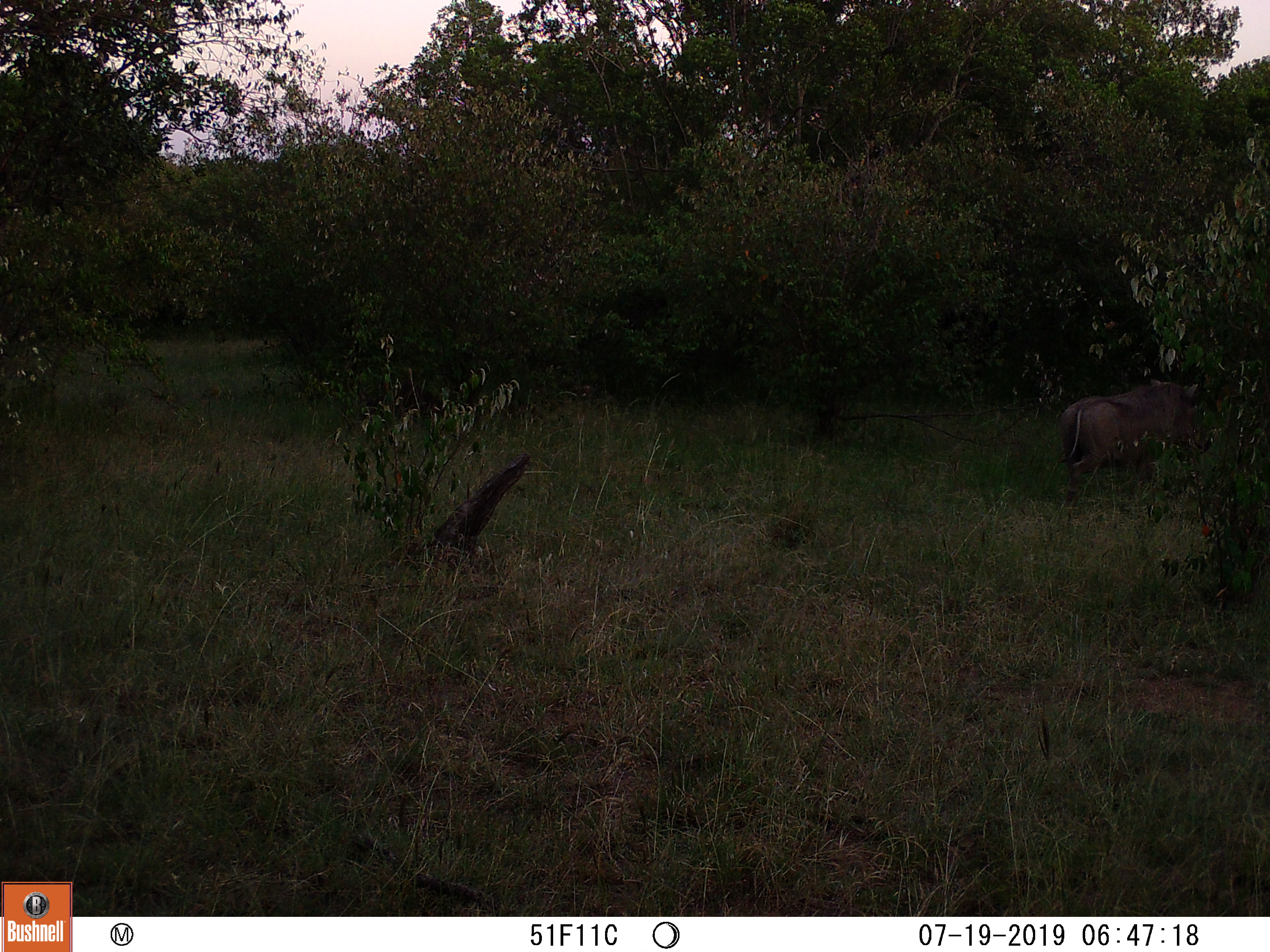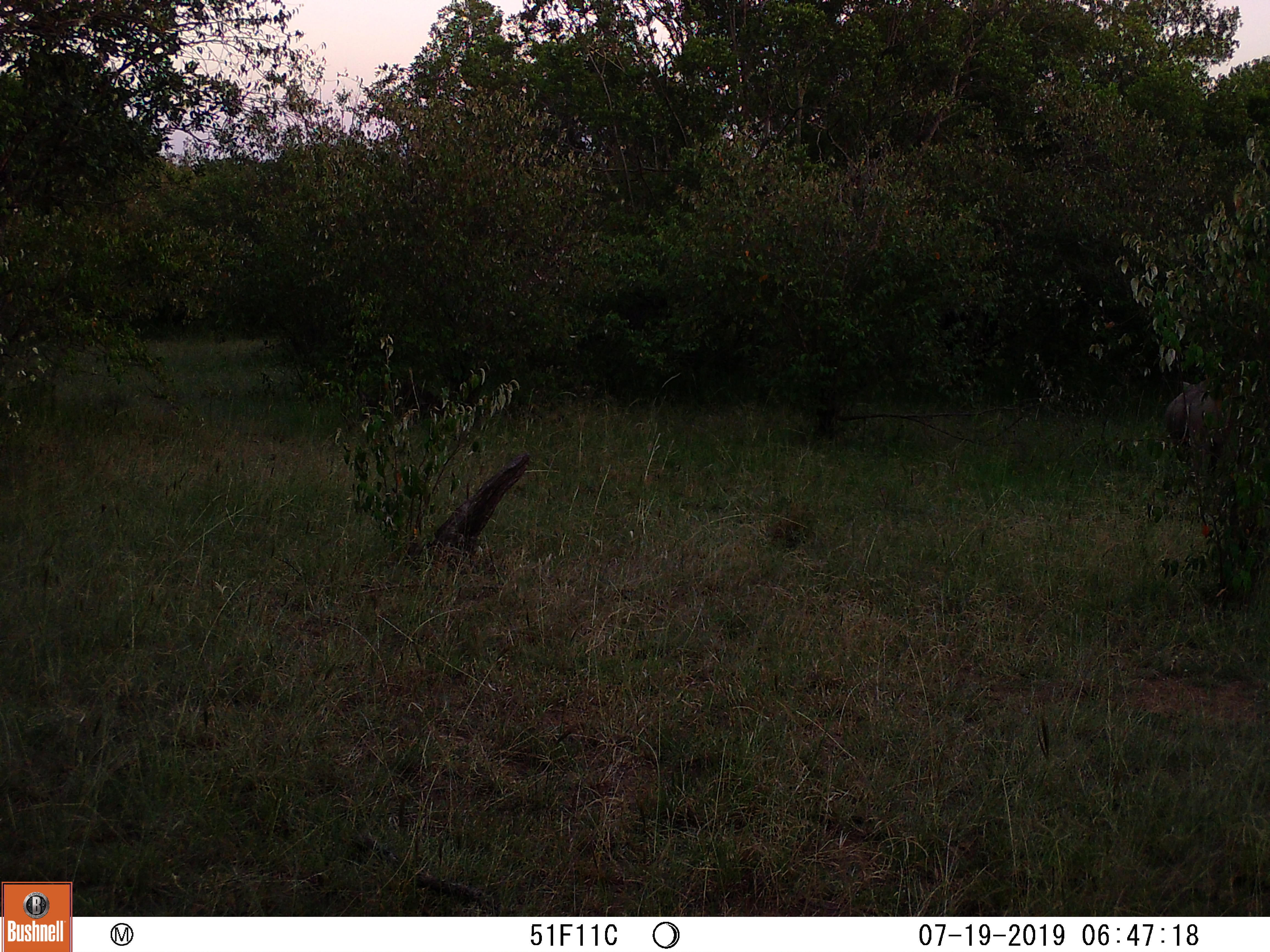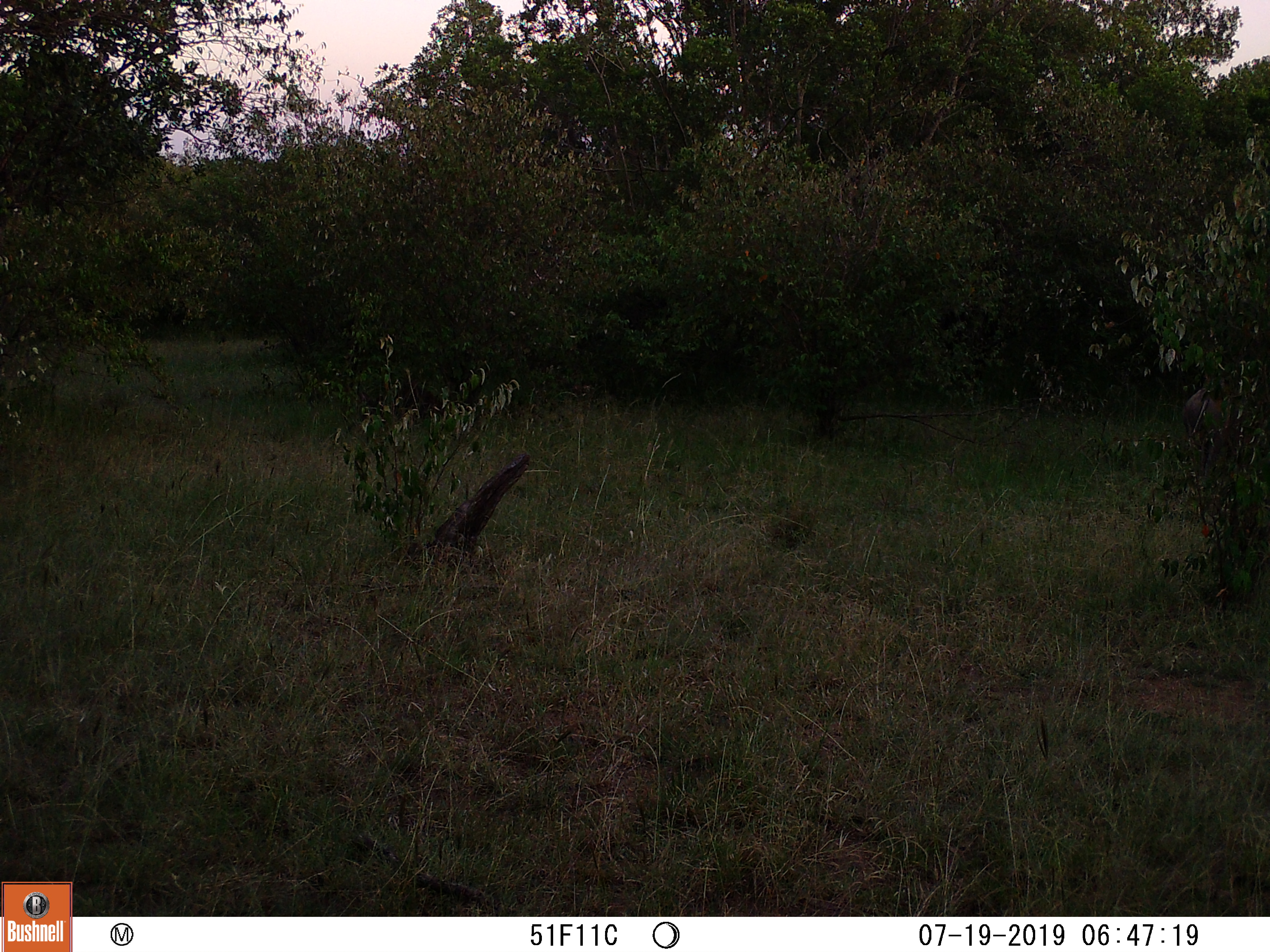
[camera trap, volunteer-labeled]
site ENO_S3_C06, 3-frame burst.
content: unidentified animal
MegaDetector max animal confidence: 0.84